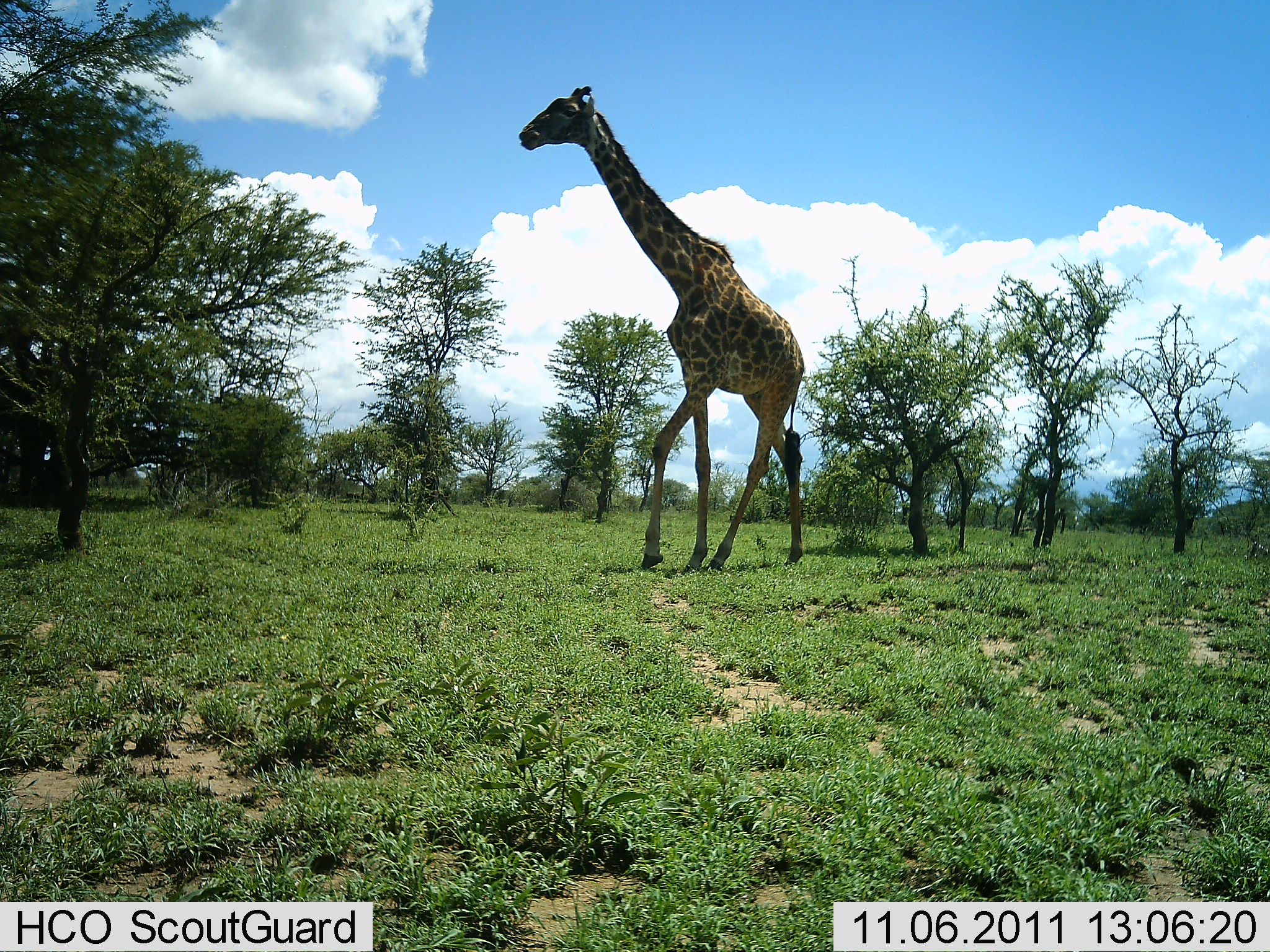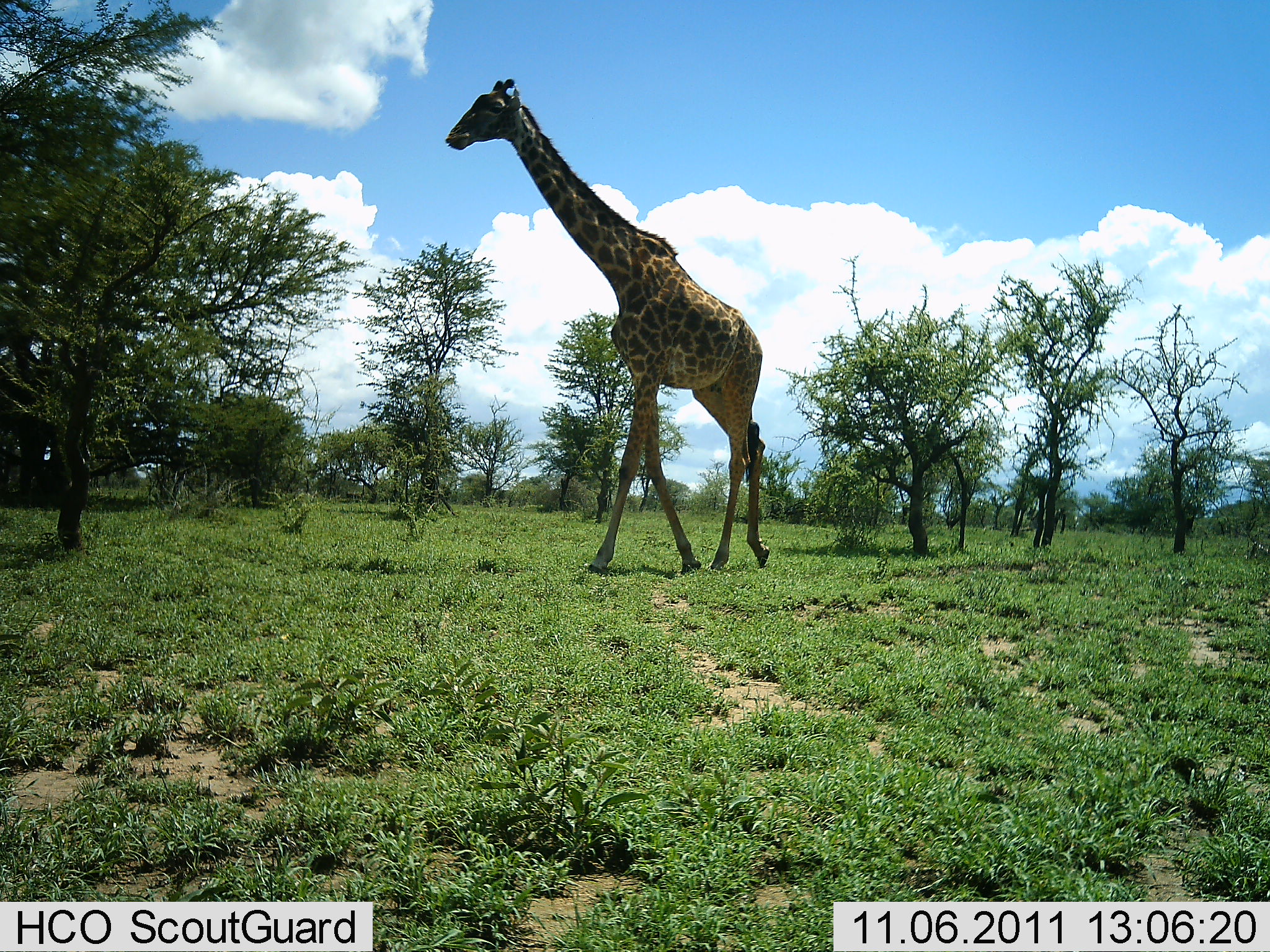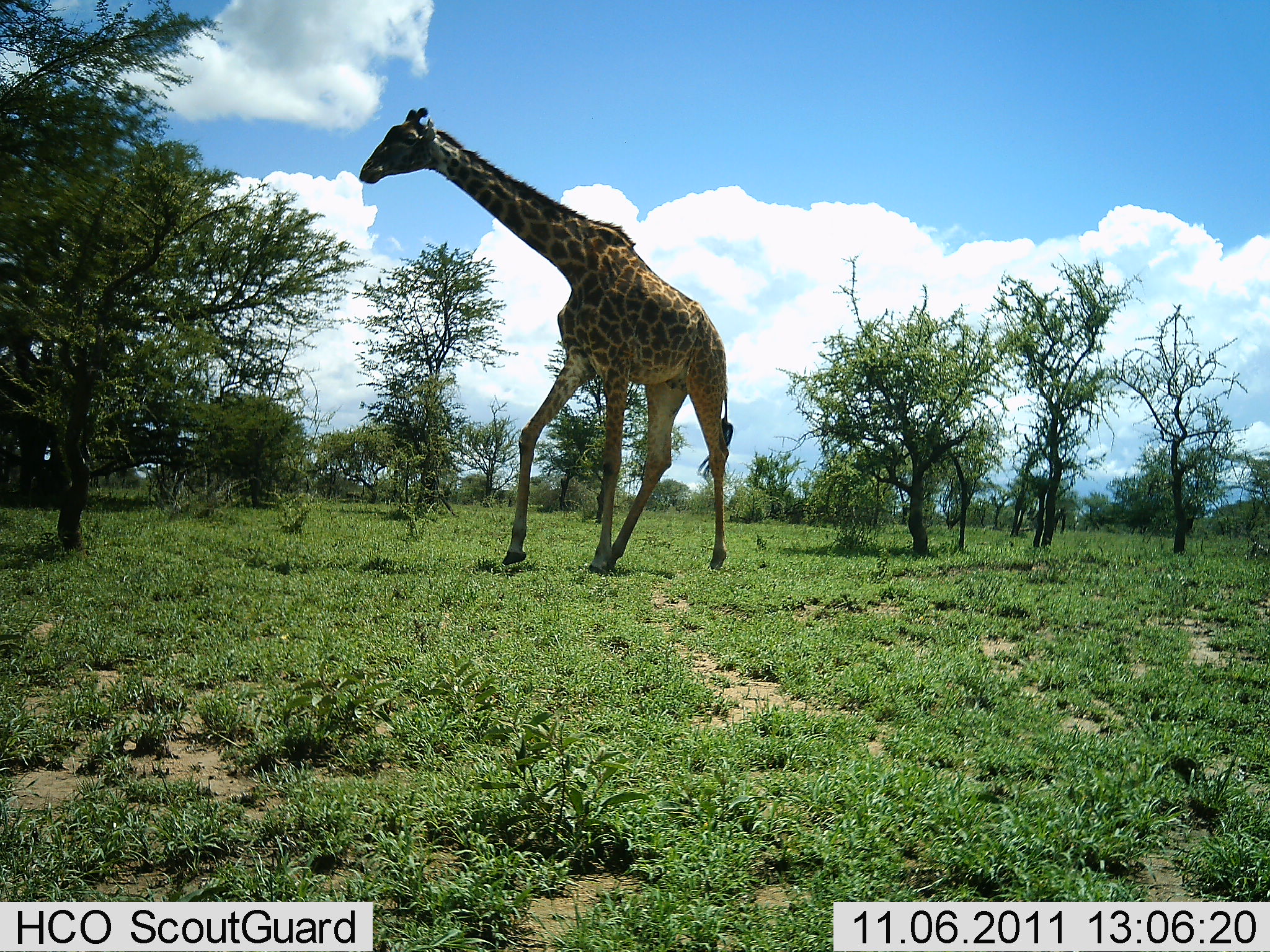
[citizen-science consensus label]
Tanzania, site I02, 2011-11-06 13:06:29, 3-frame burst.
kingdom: Animalia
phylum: Chordata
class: Mammalia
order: Artiodactyla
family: Giraffidae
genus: Giraffa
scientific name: Giraffa camelopardalis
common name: giraffe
Giraffe (Giraffa camelopardalis), count 1. Behavior (volunteer vote fractions): standing 0%, resting 0%, moving 100%, interacting 0%. Young present (vote fraction): 0%. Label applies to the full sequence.